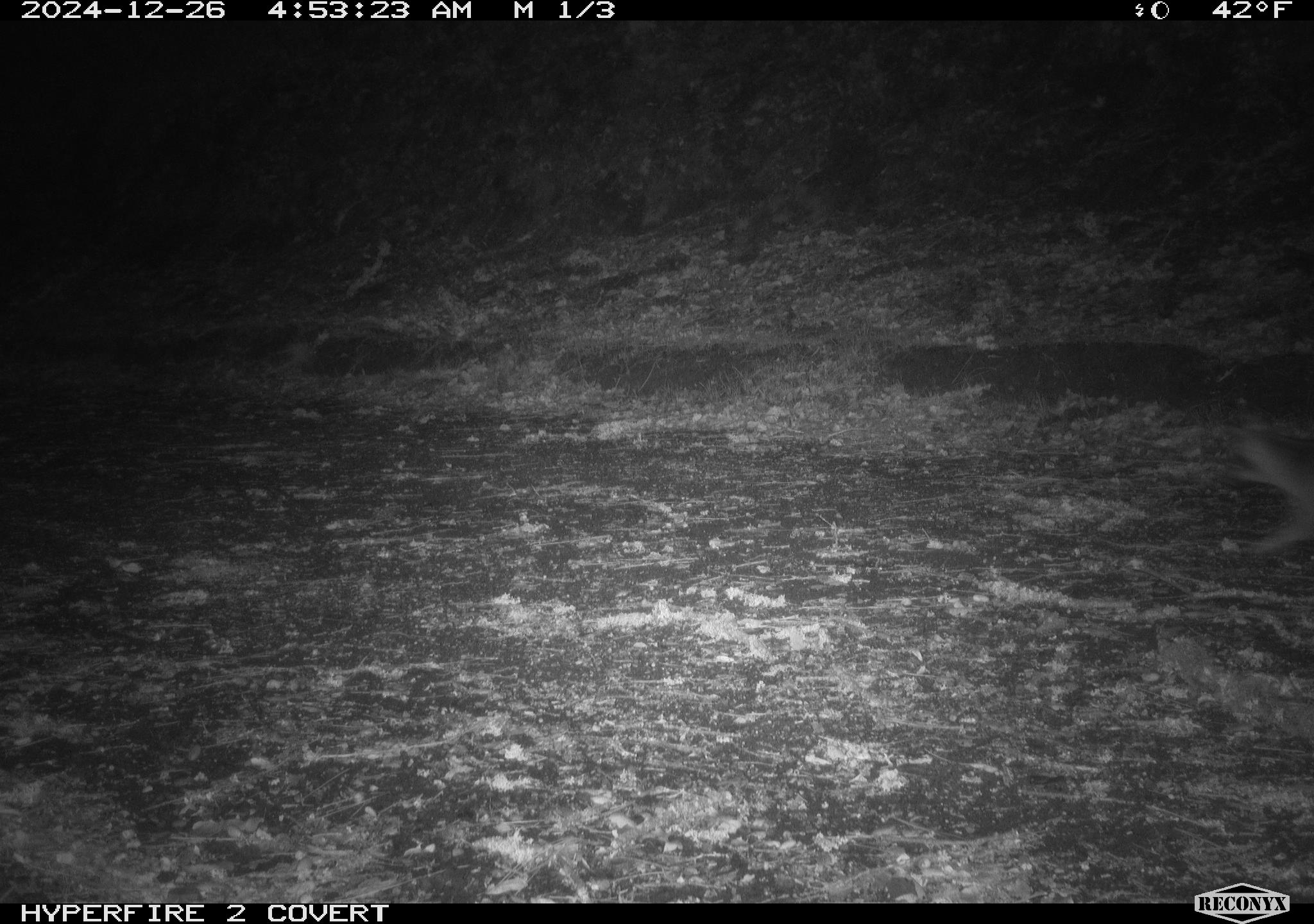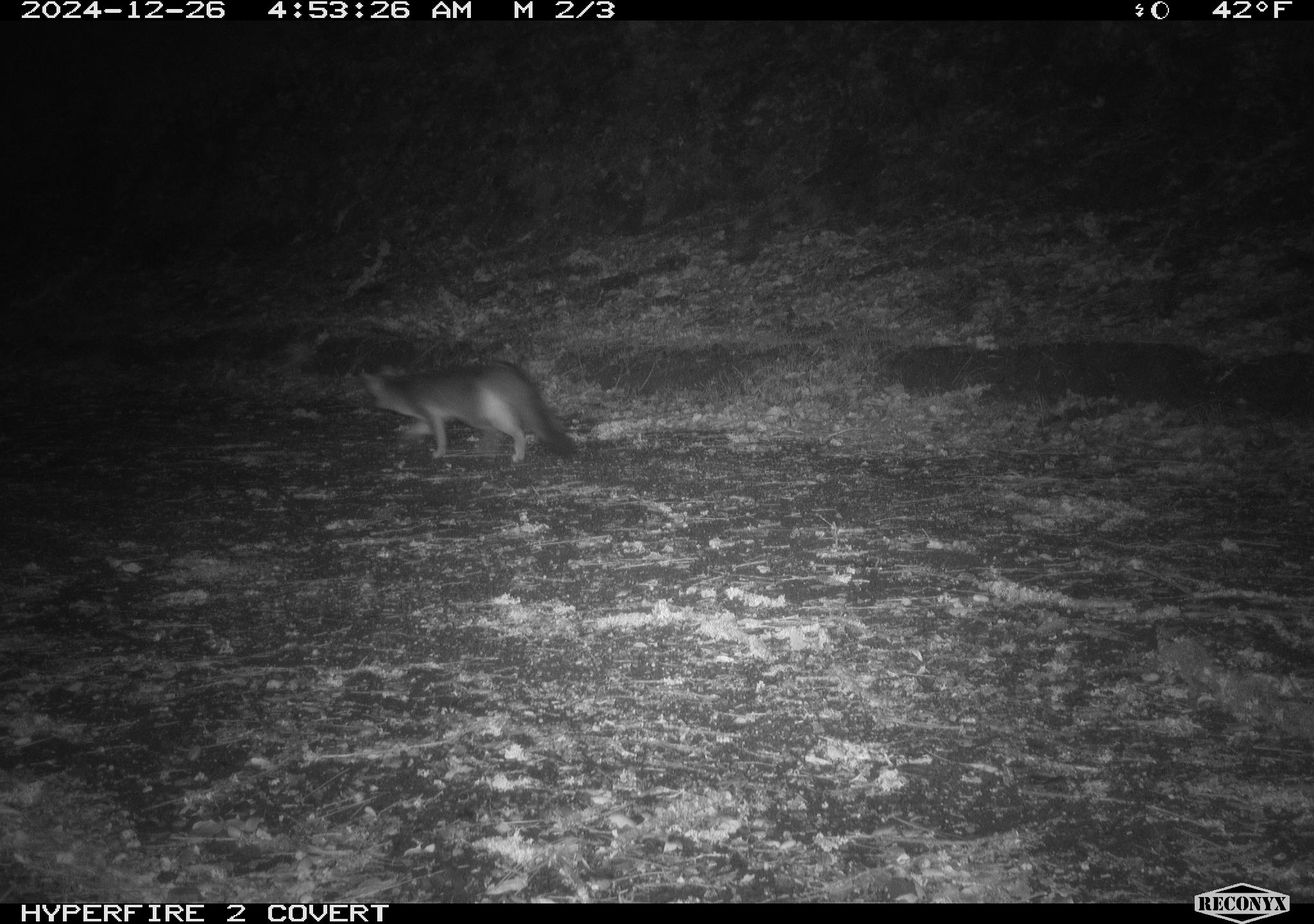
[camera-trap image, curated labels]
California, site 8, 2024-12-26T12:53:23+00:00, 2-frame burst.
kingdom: Animalia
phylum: Chordata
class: Mammalia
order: Carnivora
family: Canidae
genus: Urocyon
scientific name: Urocyon cinereoargenteus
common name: gray fox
Gray fox (Urocyon cinereoargenteus).